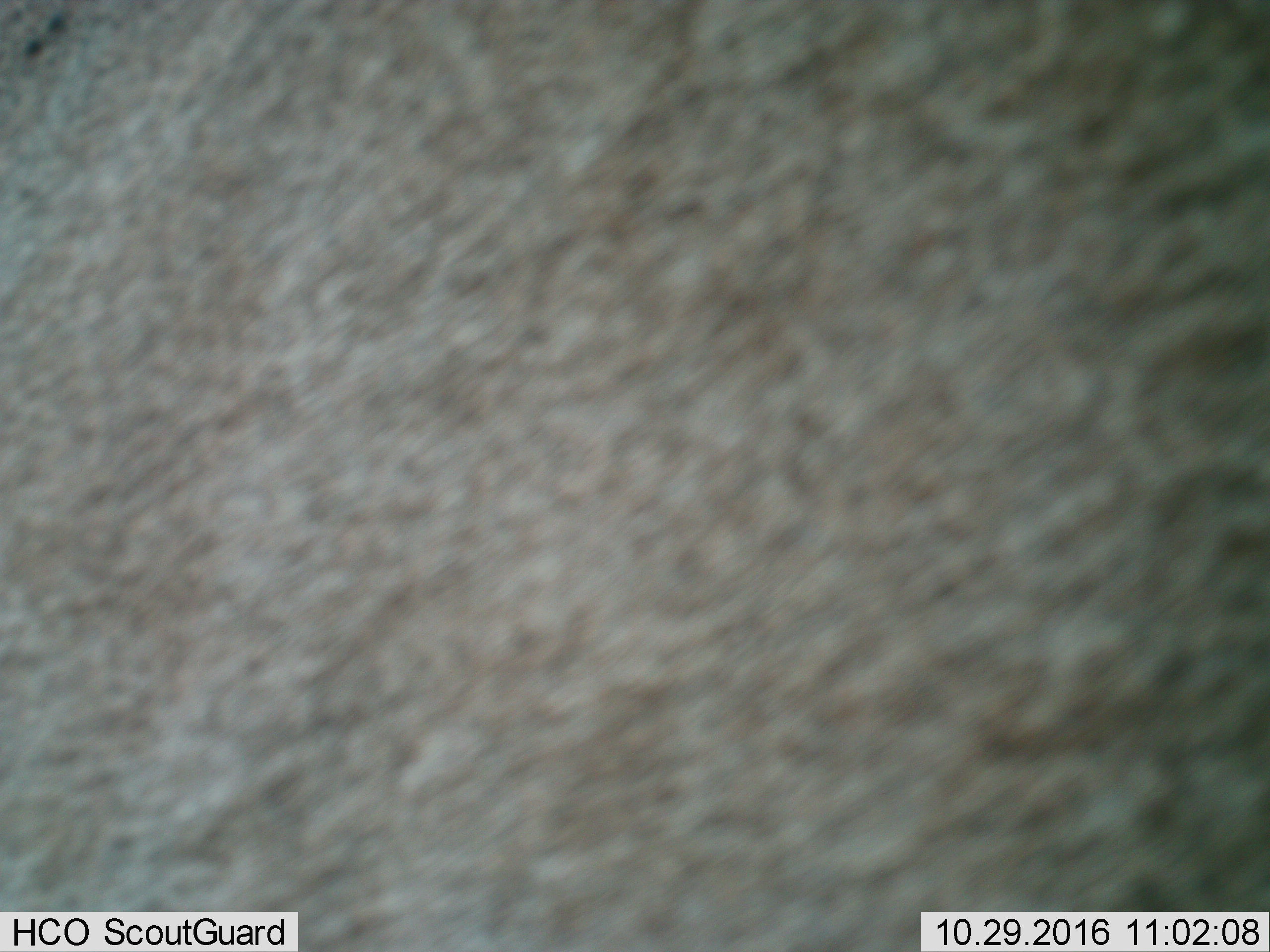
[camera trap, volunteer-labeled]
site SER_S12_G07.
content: unidentified animal